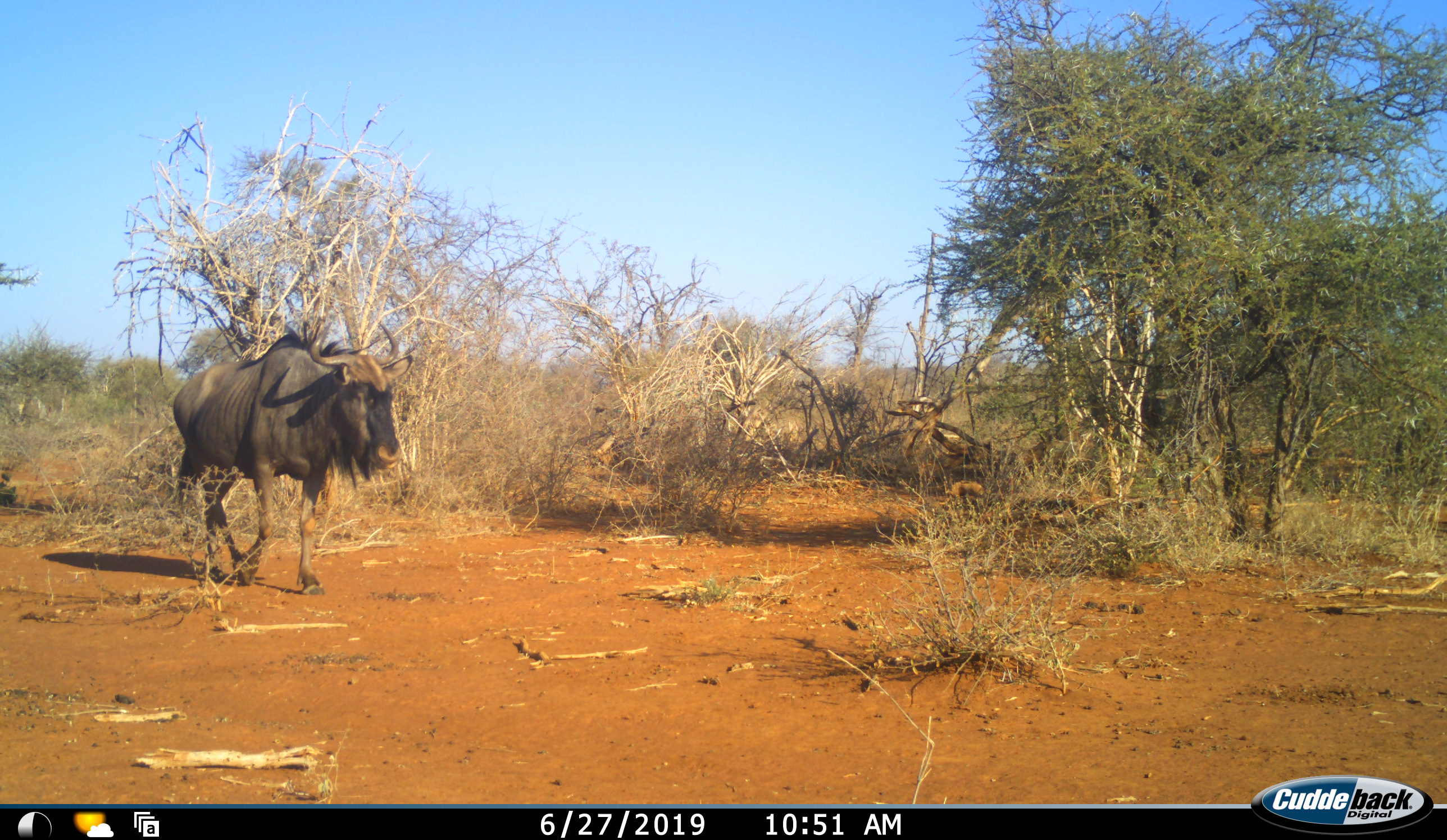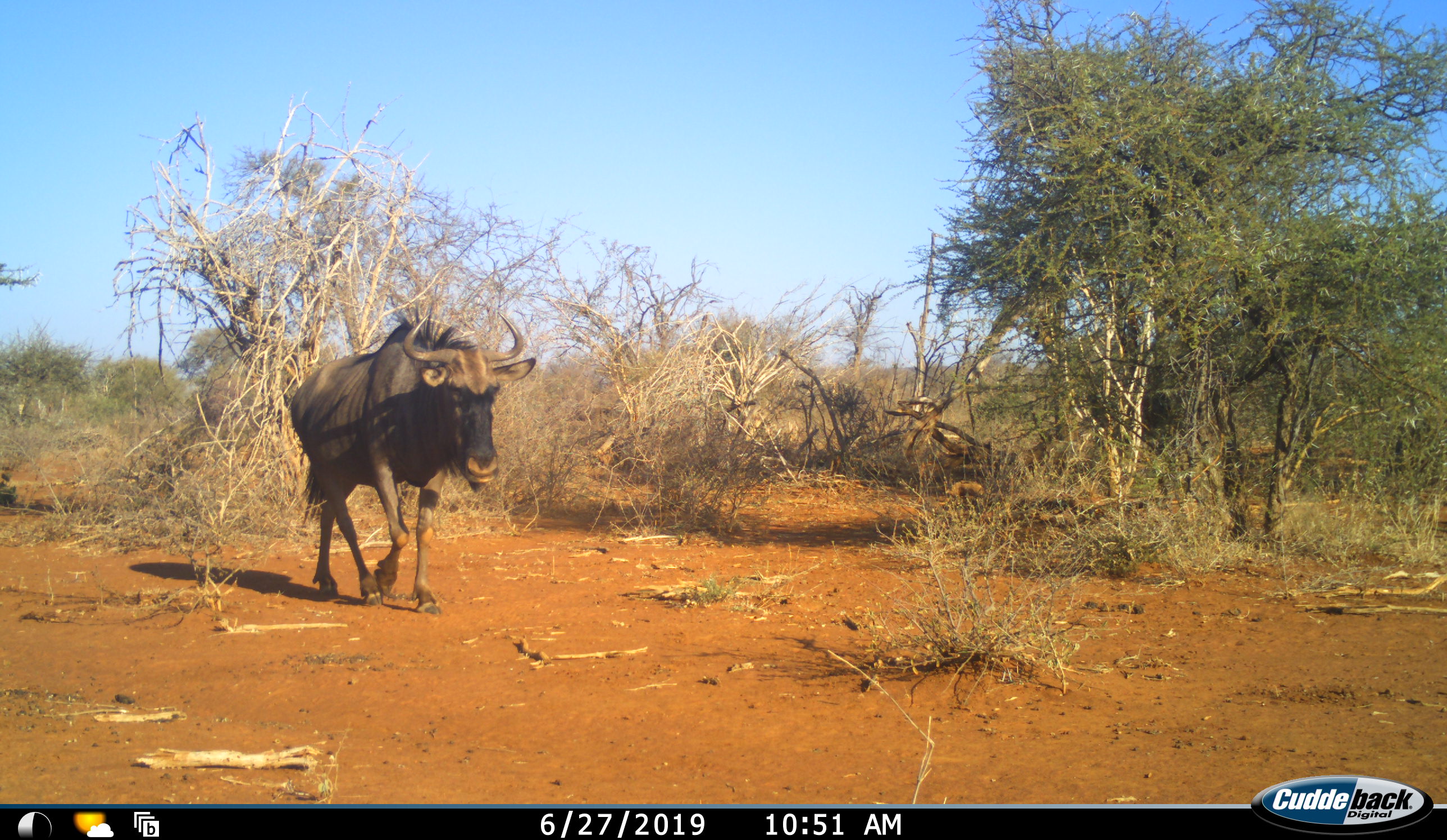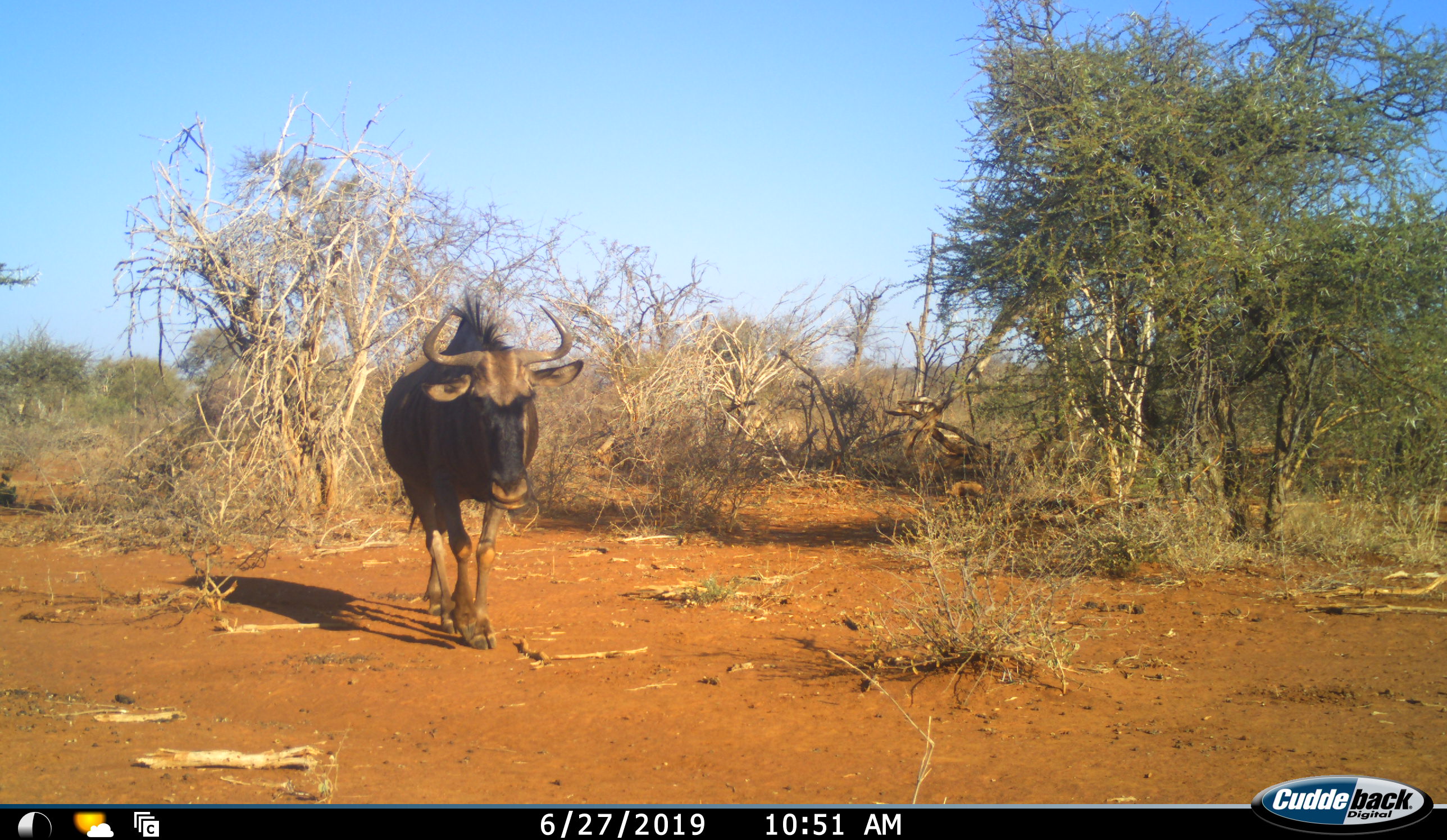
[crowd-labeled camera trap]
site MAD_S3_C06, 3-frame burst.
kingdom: Animalia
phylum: Chordata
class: Mammalia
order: Artiodactyla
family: Bovidae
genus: Connochaetes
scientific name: Connochaetes taurinus taurinus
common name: blue wildebeest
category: wildebeestblue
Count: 1.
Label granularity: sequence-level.